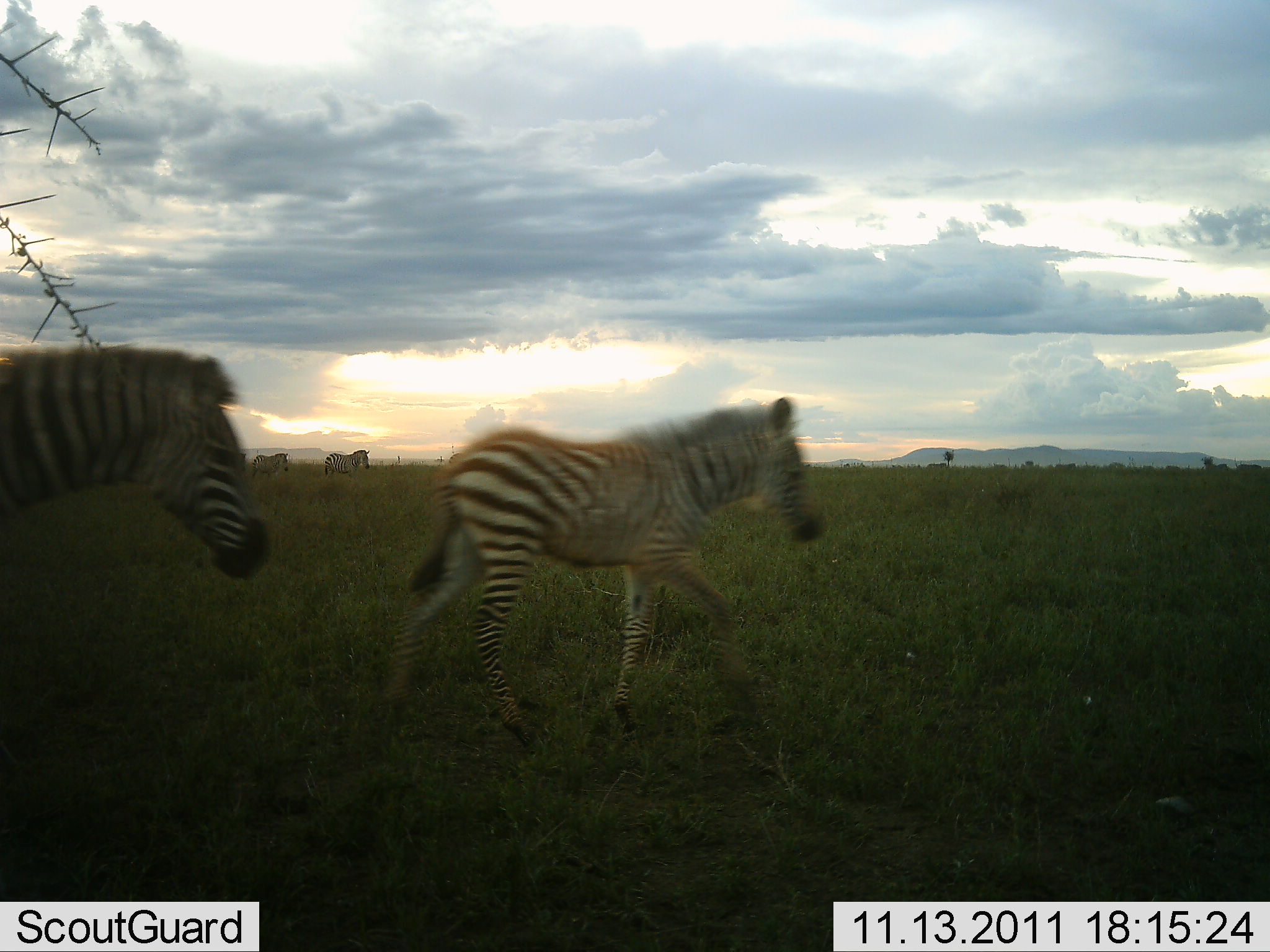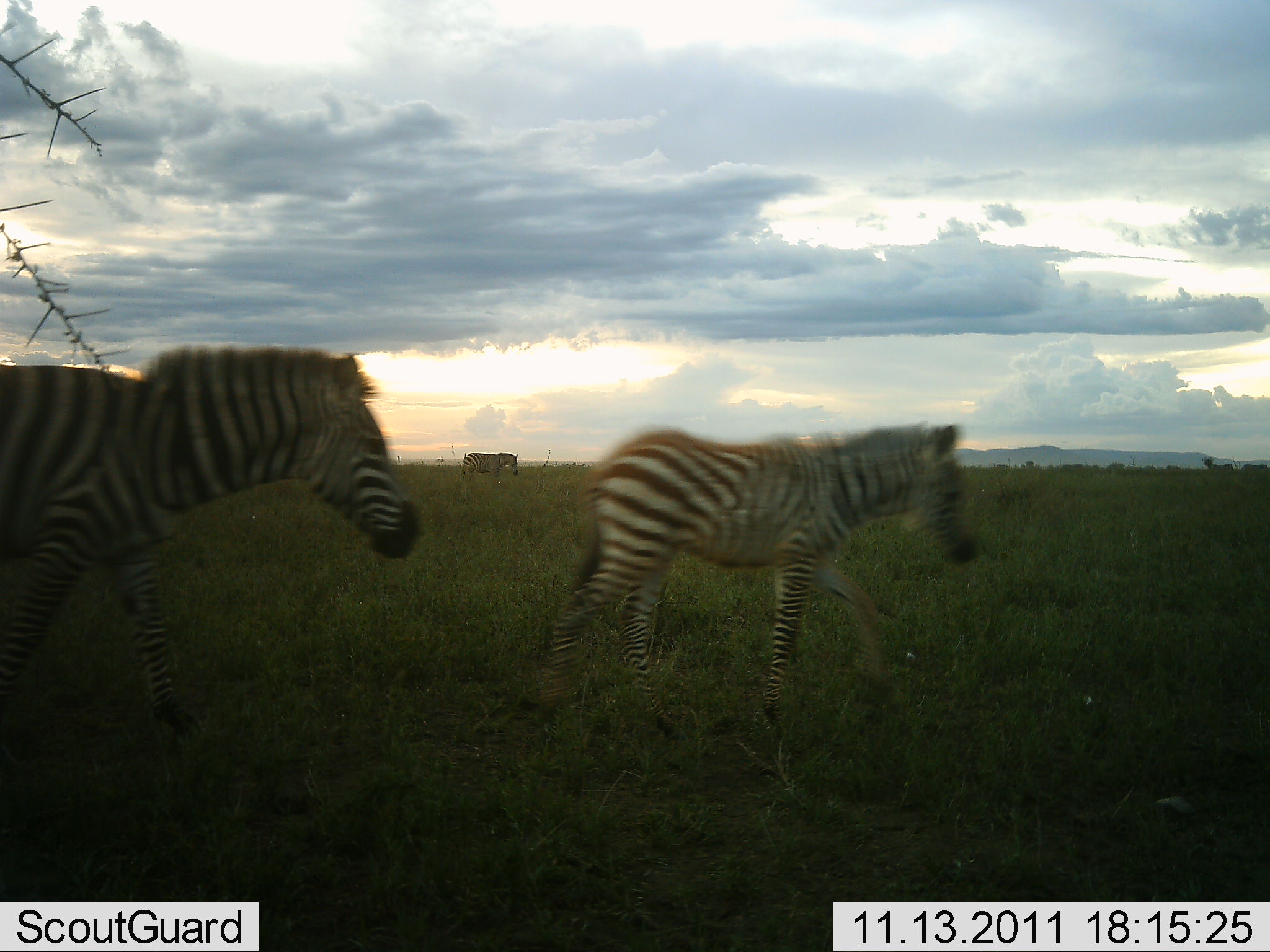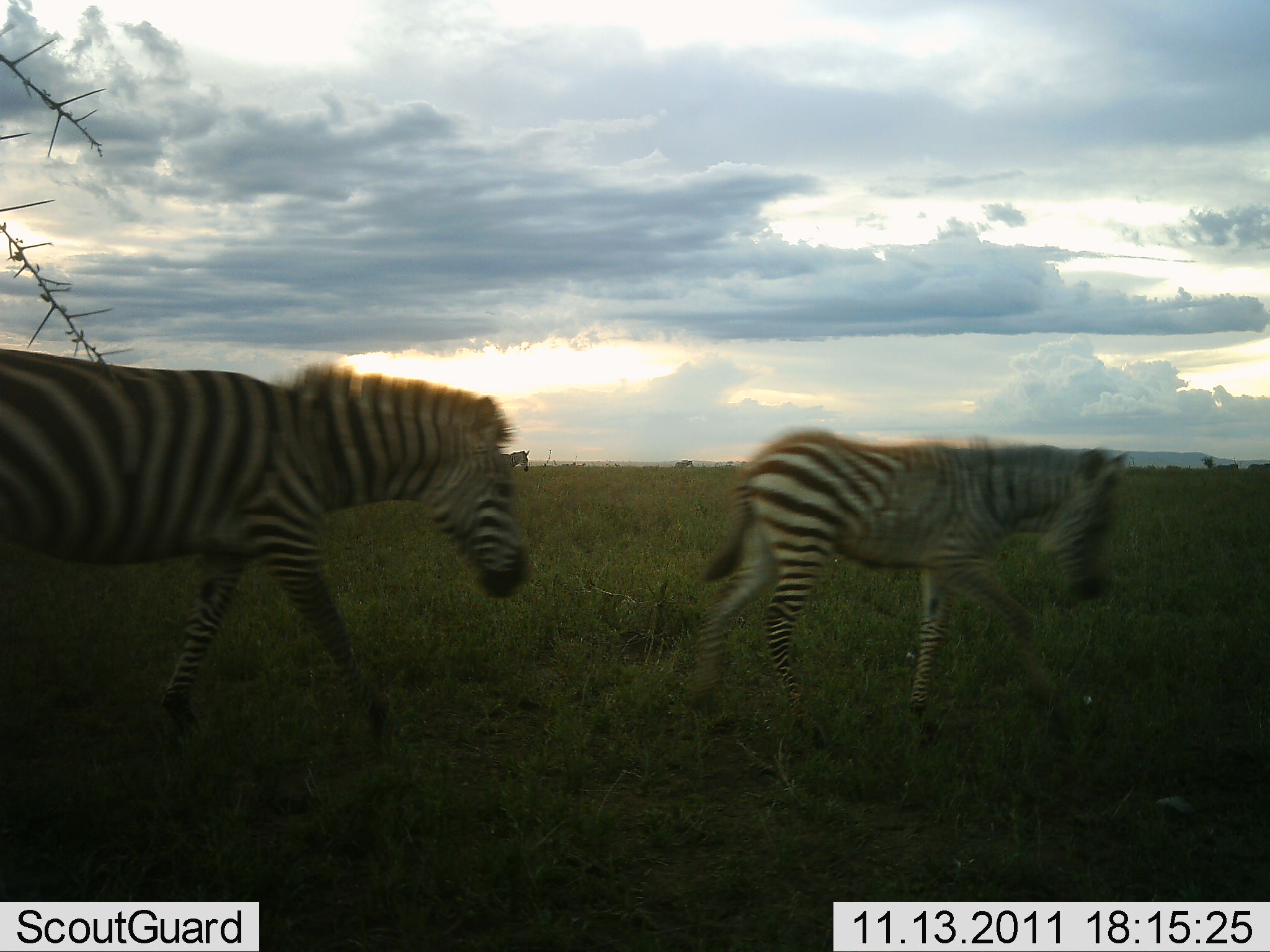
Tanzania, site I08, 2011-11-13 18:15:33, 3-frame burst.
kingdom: Animalia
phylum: Chordata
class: Mammalia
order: Perissodactyla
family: Equidae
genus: Equus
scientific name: Equus quagga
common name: plains zebra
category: zebra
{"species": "zebra (plains zebra) (Equus quagga)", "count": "4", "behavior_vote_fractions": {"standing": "0%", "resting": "0%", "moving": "100%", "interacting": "0%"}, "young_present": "43%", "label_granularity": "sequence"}